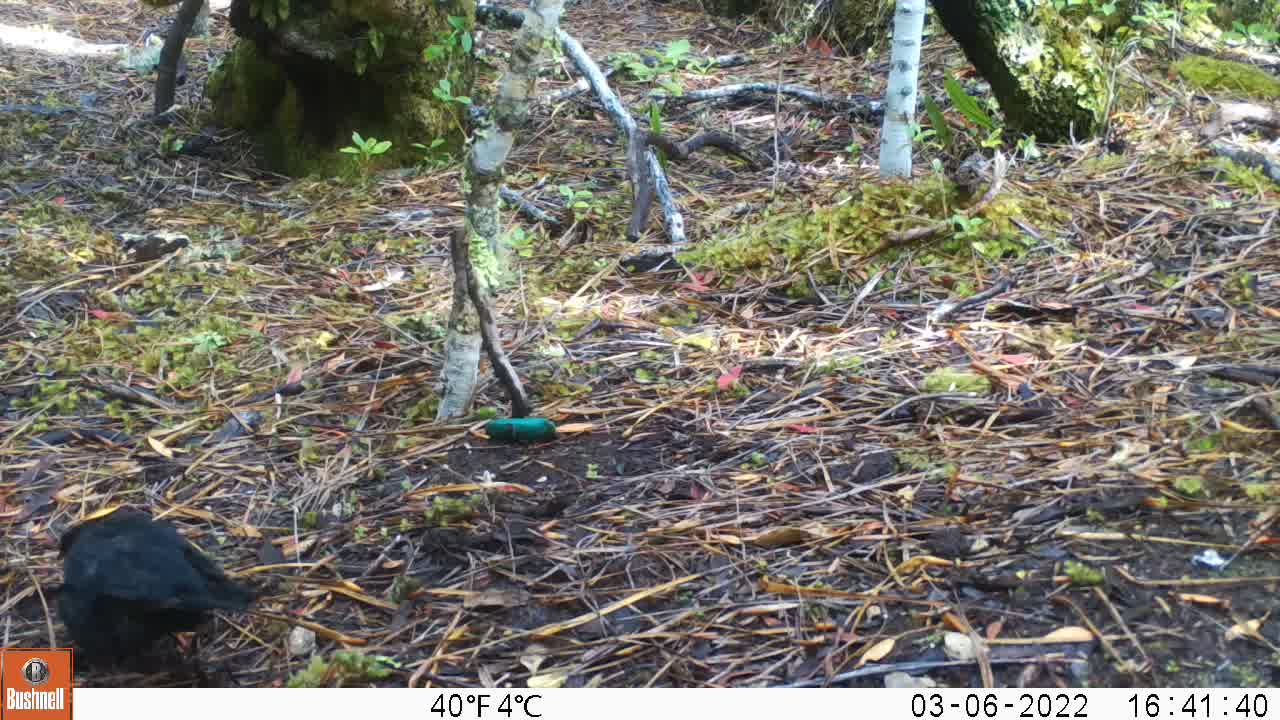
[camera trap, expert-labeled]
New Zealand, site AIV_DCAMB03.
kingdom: Animalia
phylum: Chordata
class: Aves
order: Passeriformes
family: Turdidae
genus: Turdus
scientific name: Turdus merula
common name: eurasian blackbird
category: blackbird